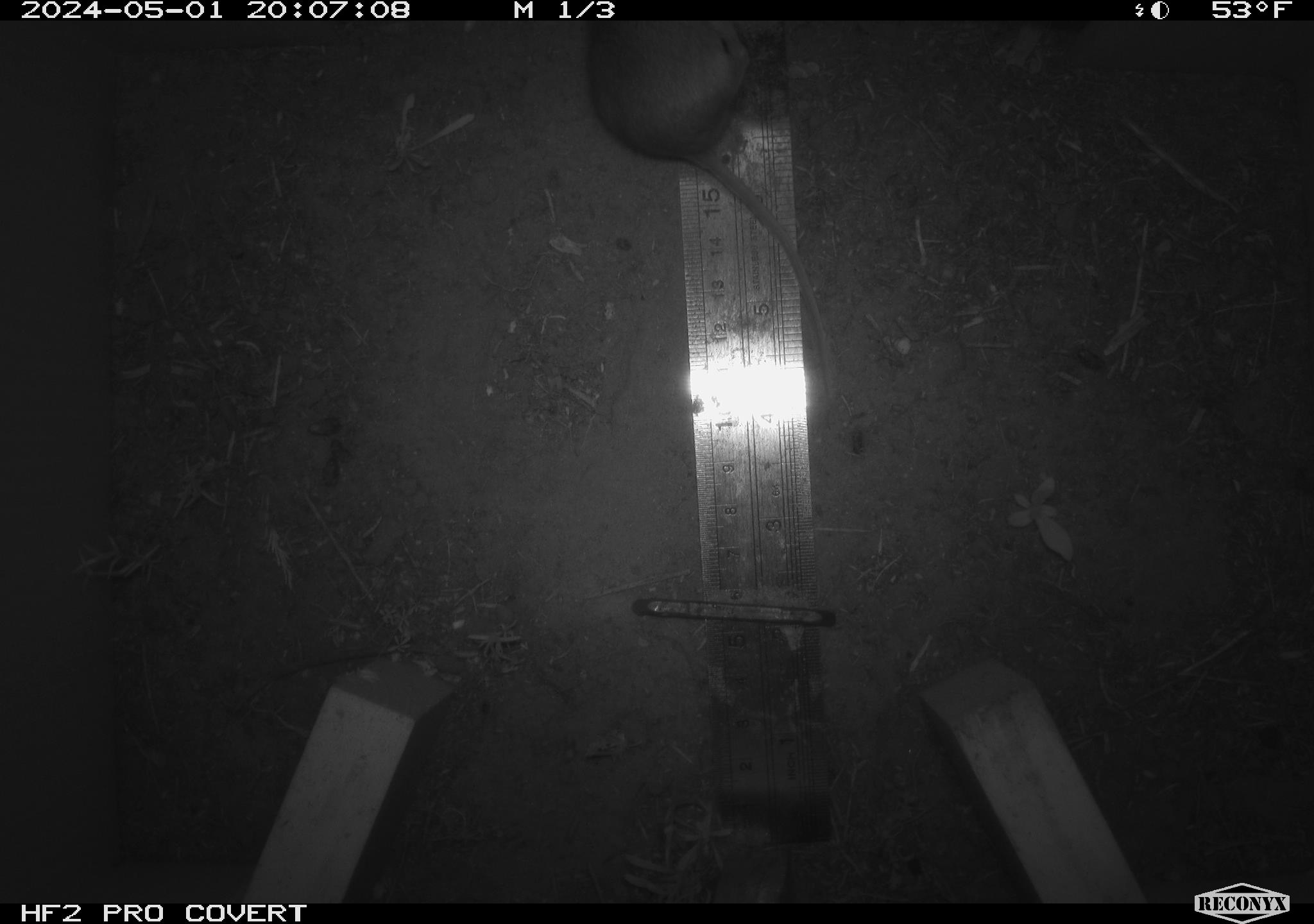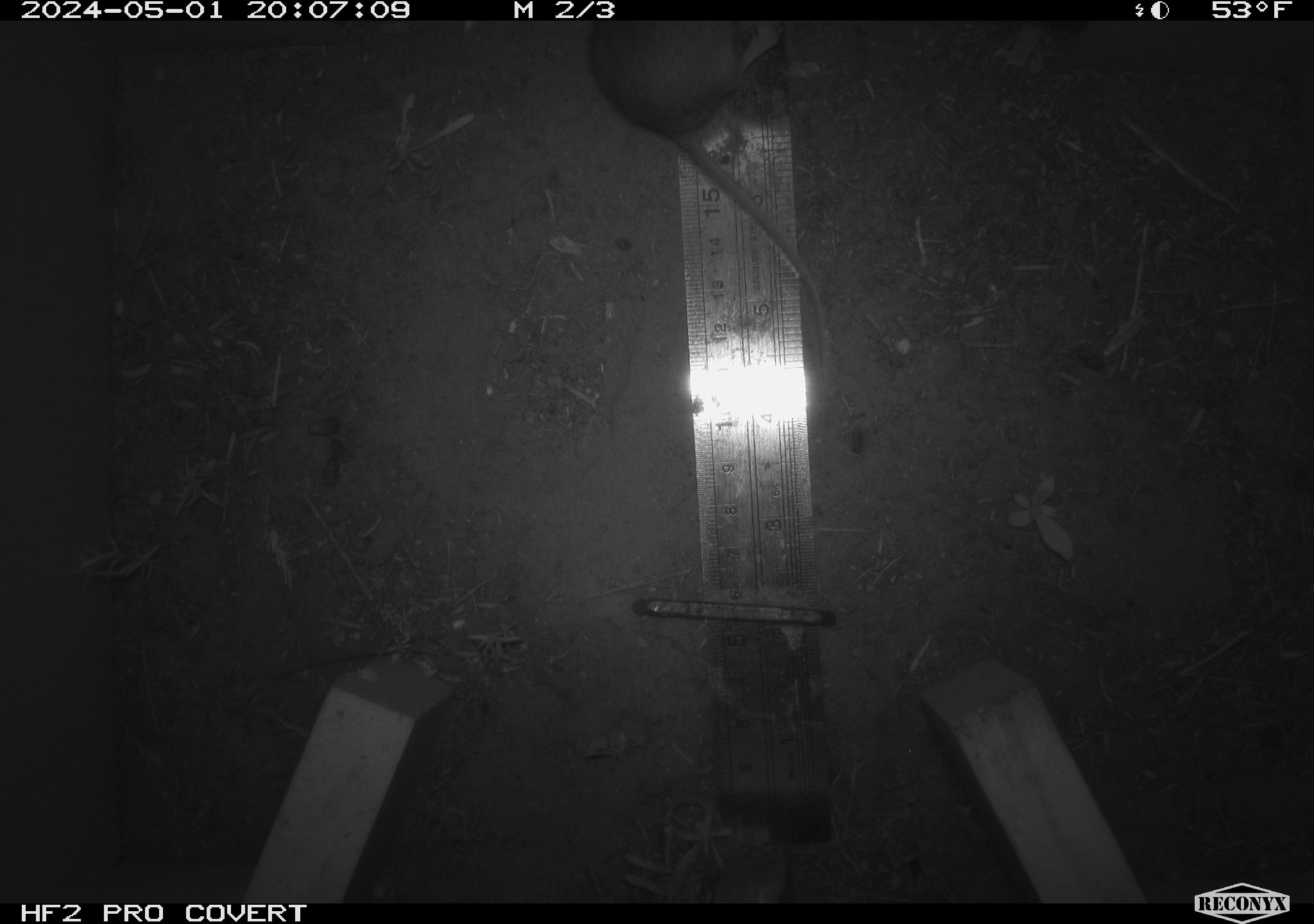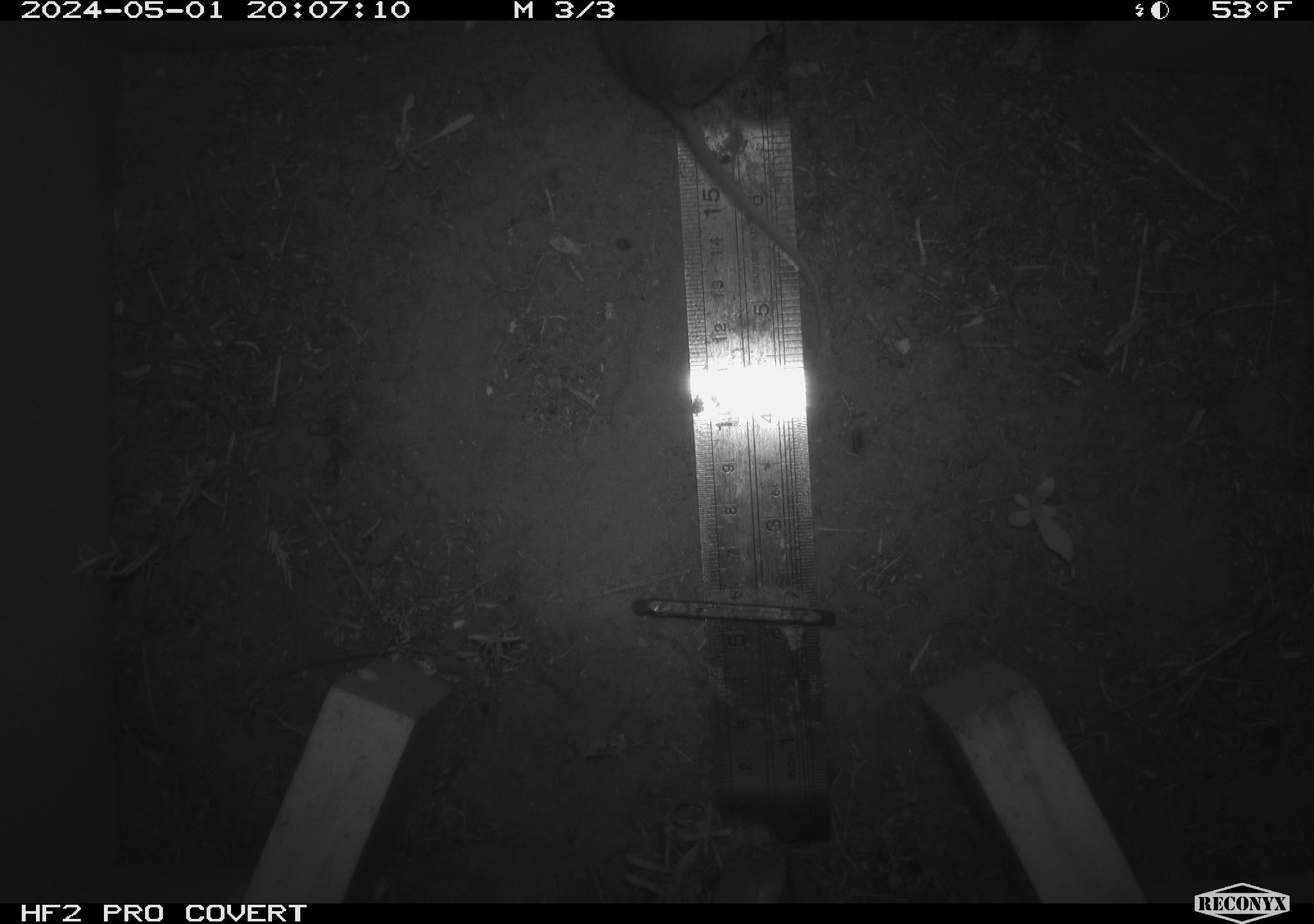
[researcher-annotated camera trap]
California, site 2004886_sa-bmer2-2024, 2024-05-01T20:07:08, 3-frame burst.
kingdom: Animalia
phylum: Chordata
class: Mammalia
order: Rodentia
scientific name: Rodentia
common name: mouse species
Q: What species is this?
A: Mouse species (Rodentia).